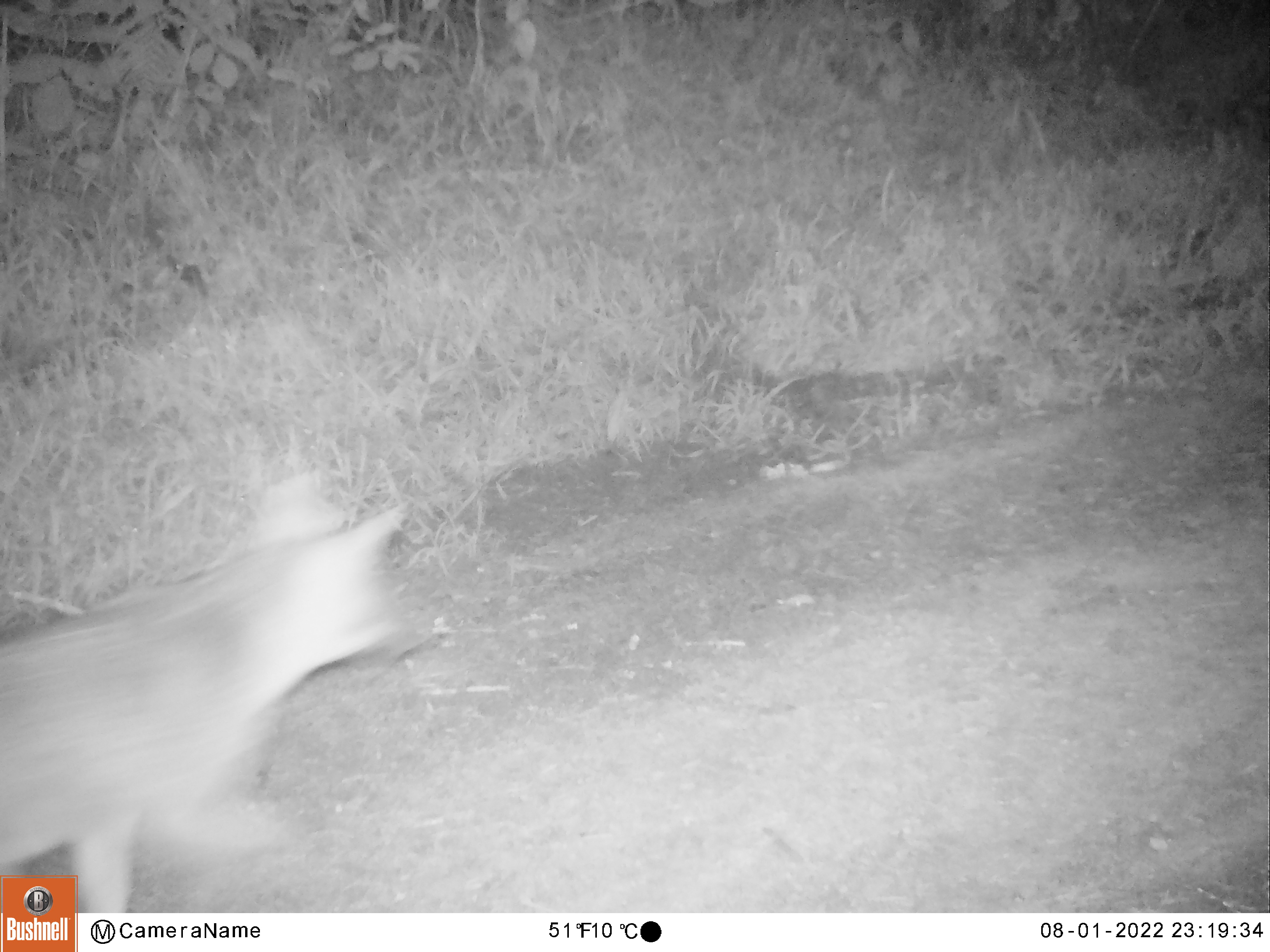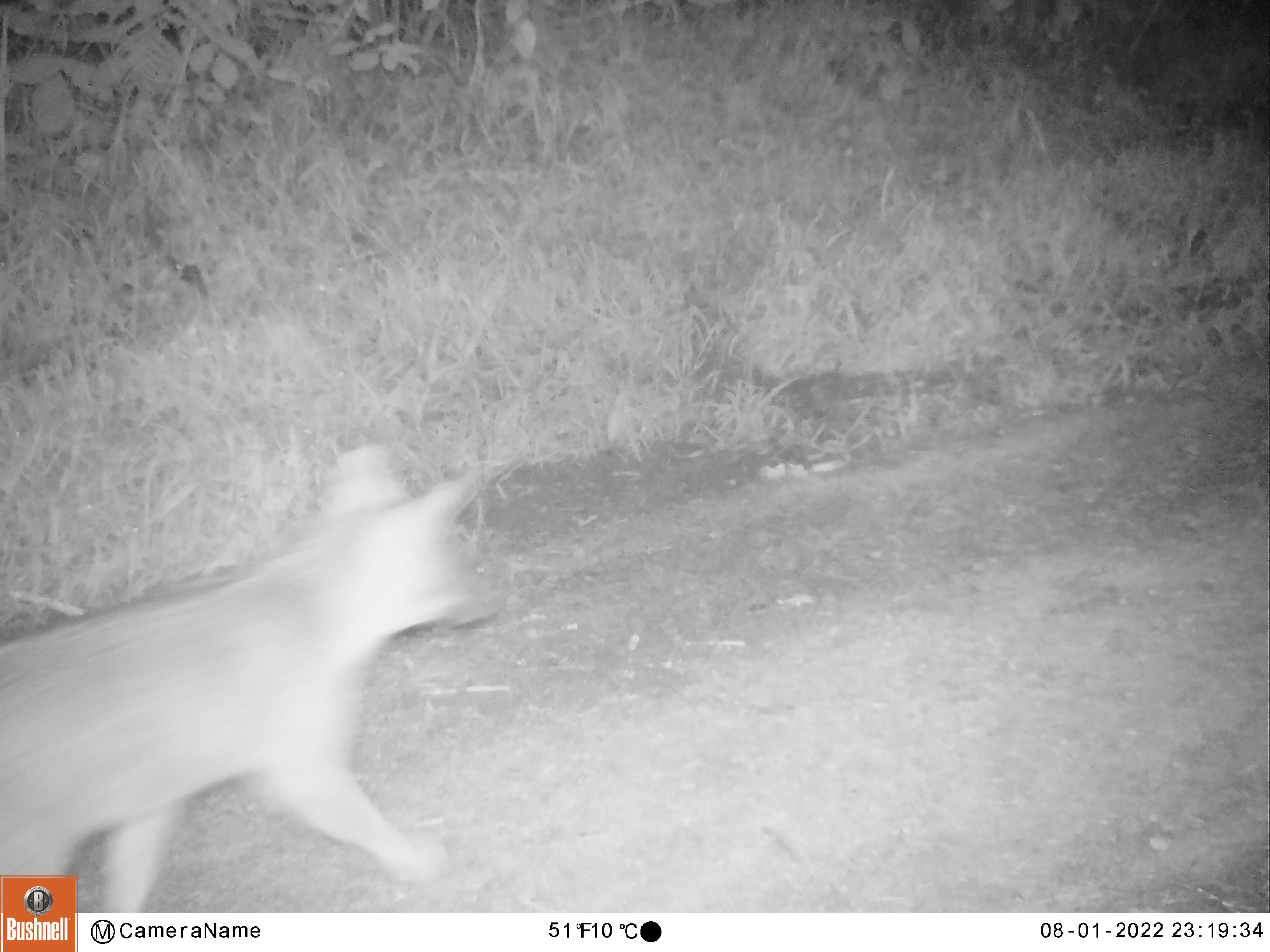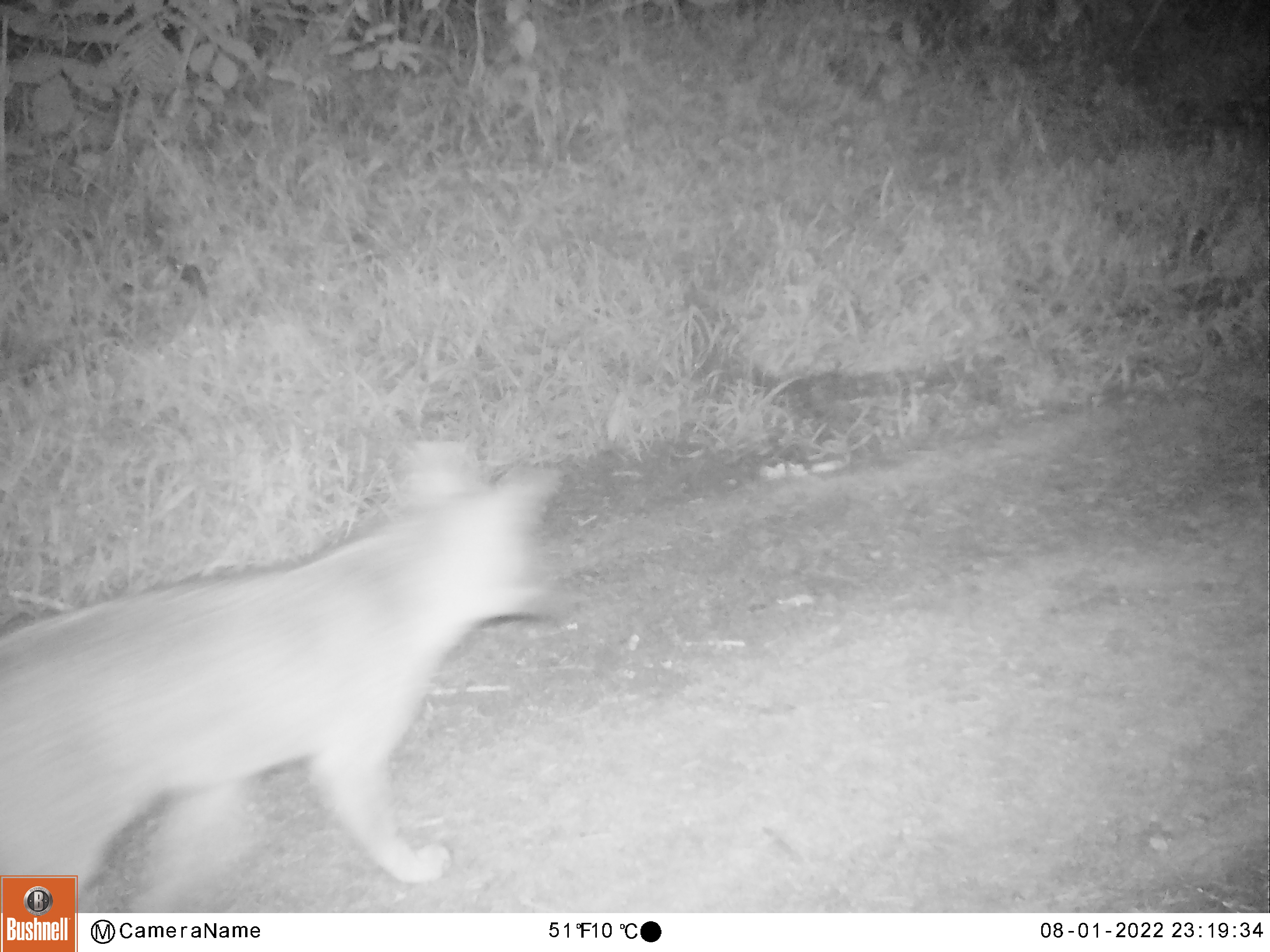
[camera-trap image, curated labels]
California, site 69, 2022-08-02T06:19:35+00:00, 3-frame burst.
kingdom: Animalia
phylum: Chordata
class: Mammalia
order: Carnivora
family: Canidae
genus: Urocyon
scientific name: Urocyon cinereoargenteus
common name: gray fox